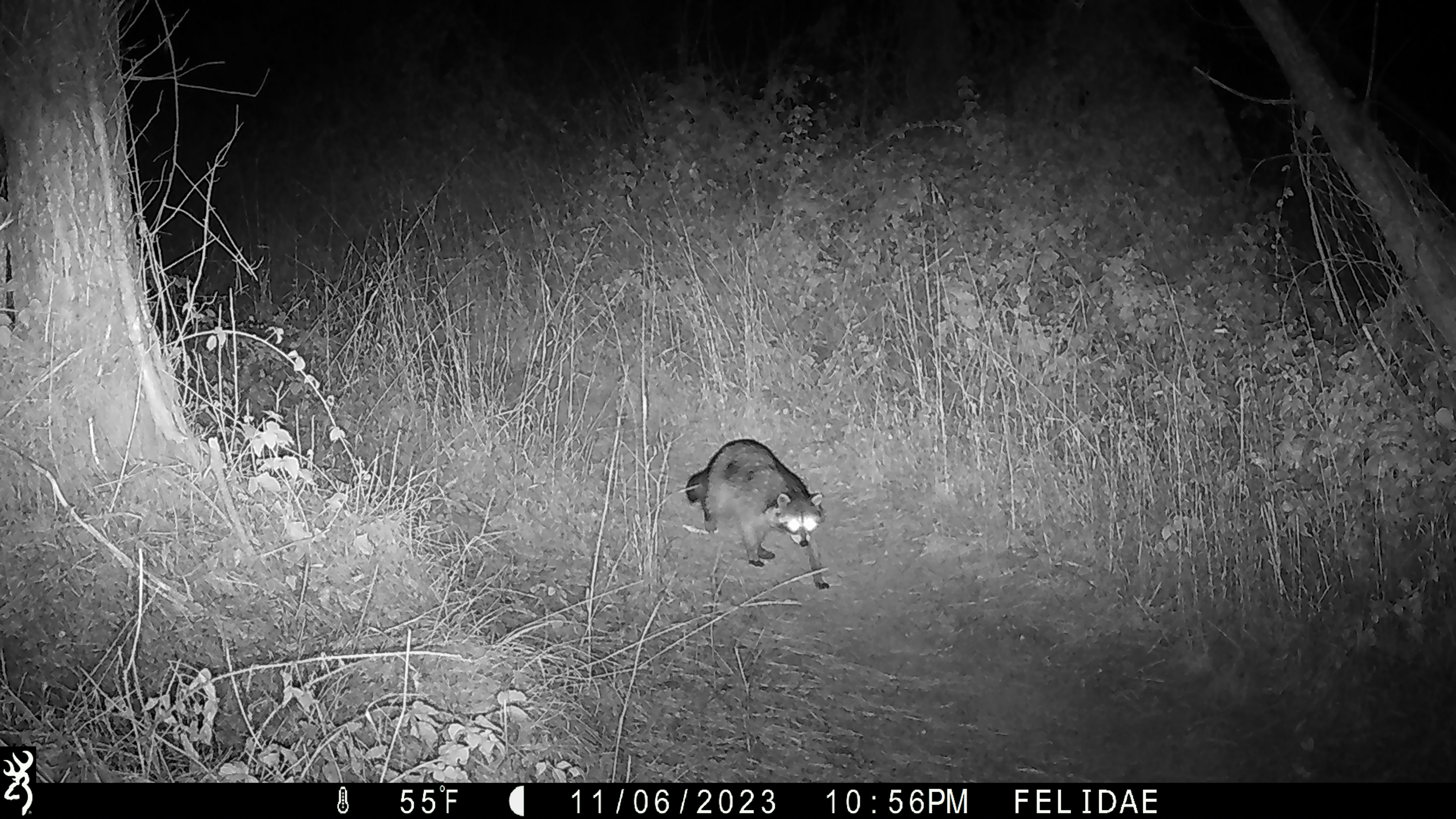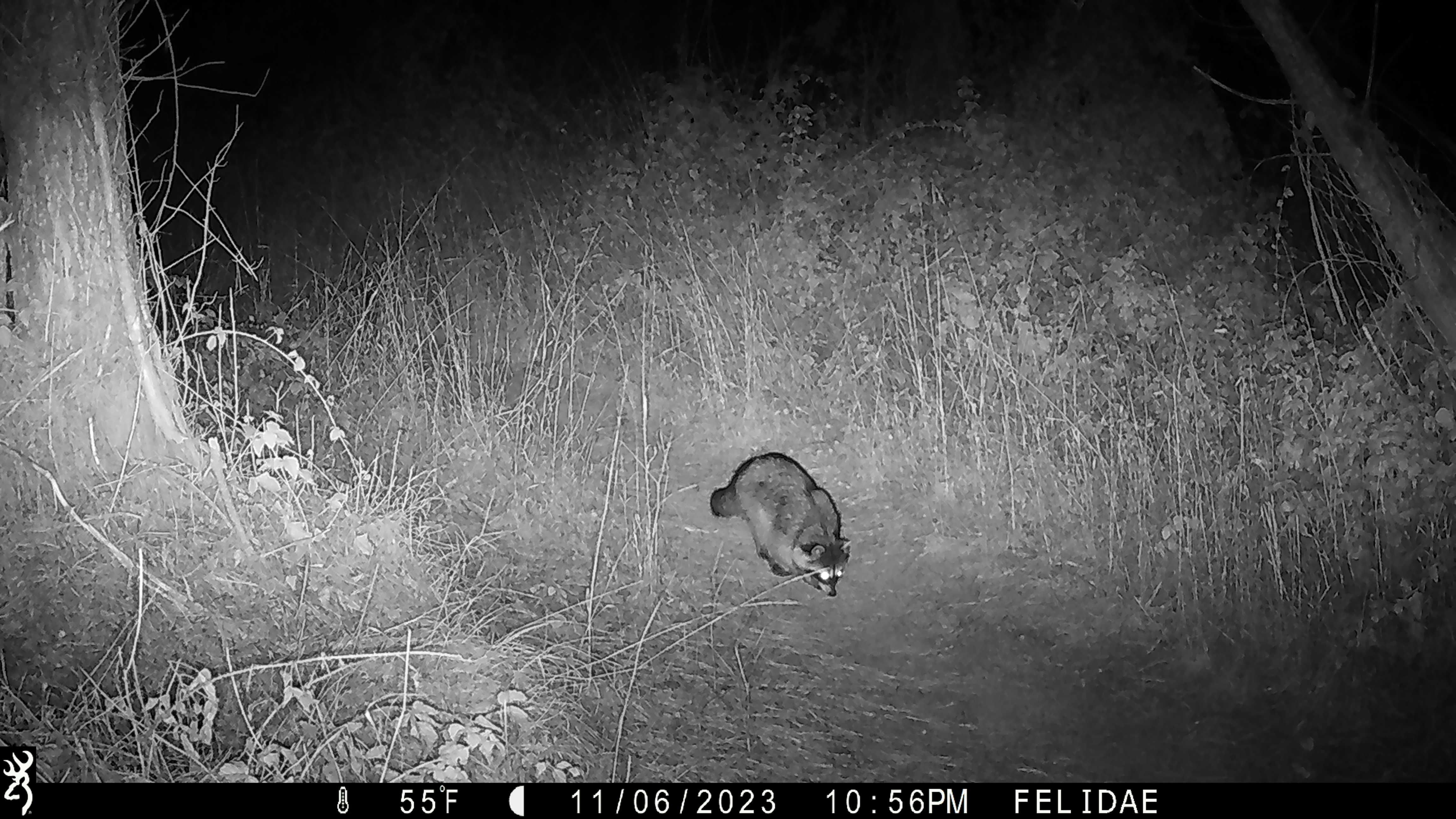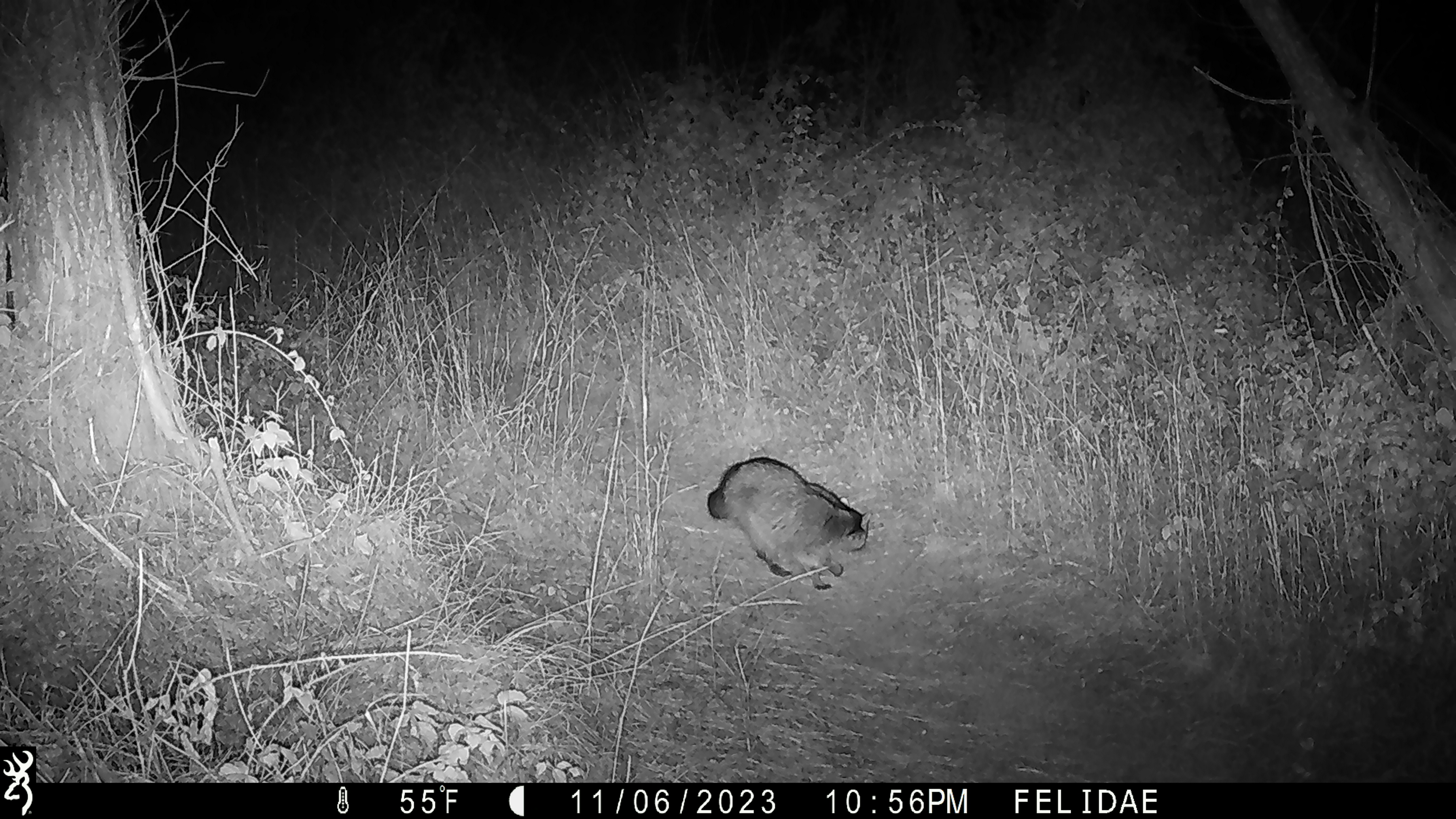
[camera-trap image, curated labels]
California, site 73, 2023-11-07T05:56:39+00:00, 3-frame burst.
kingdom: Animalia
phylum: Chordata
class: Mammalia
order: Carnivora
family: Procyonidae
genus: Procyon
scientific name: Procyon lotor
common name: raccoon